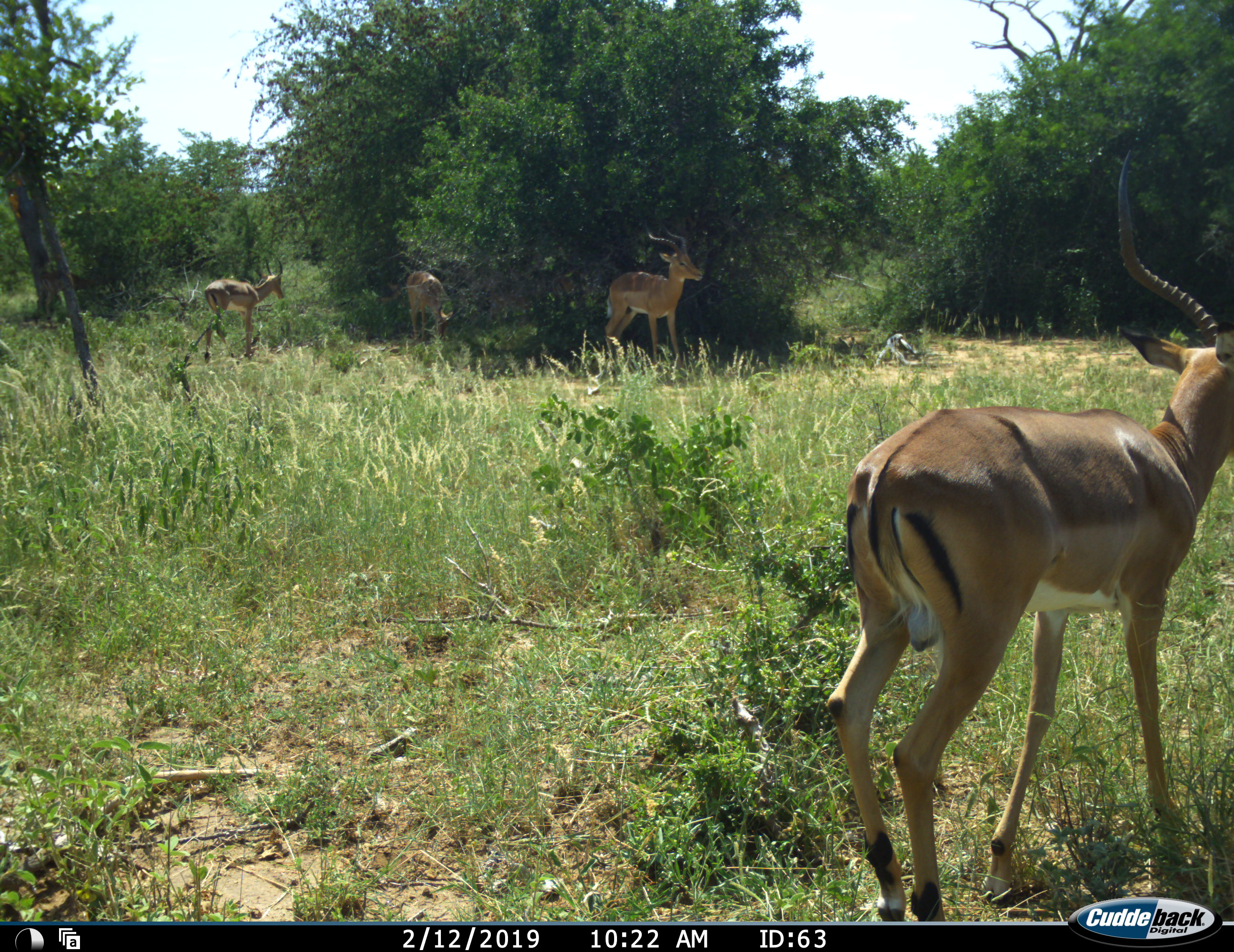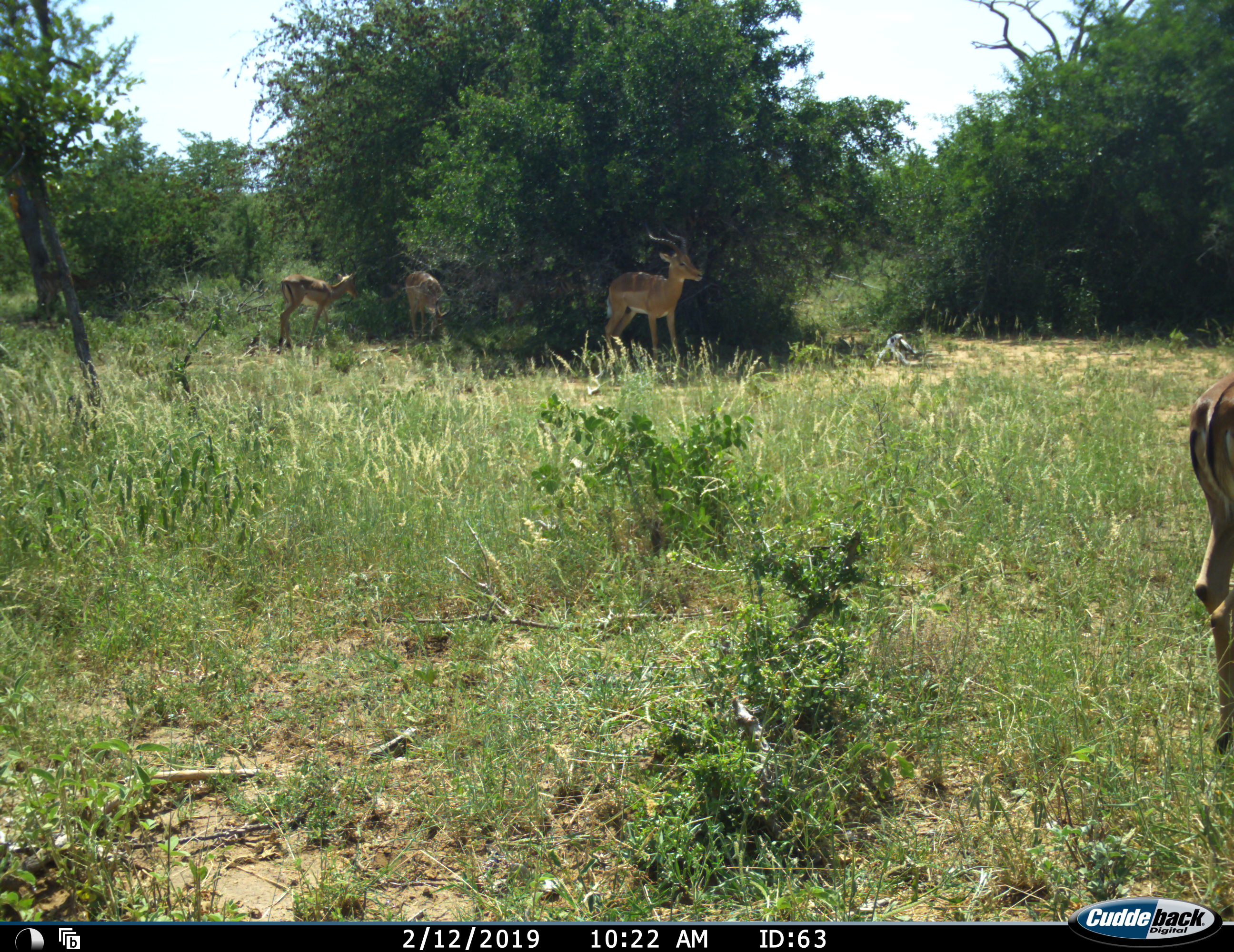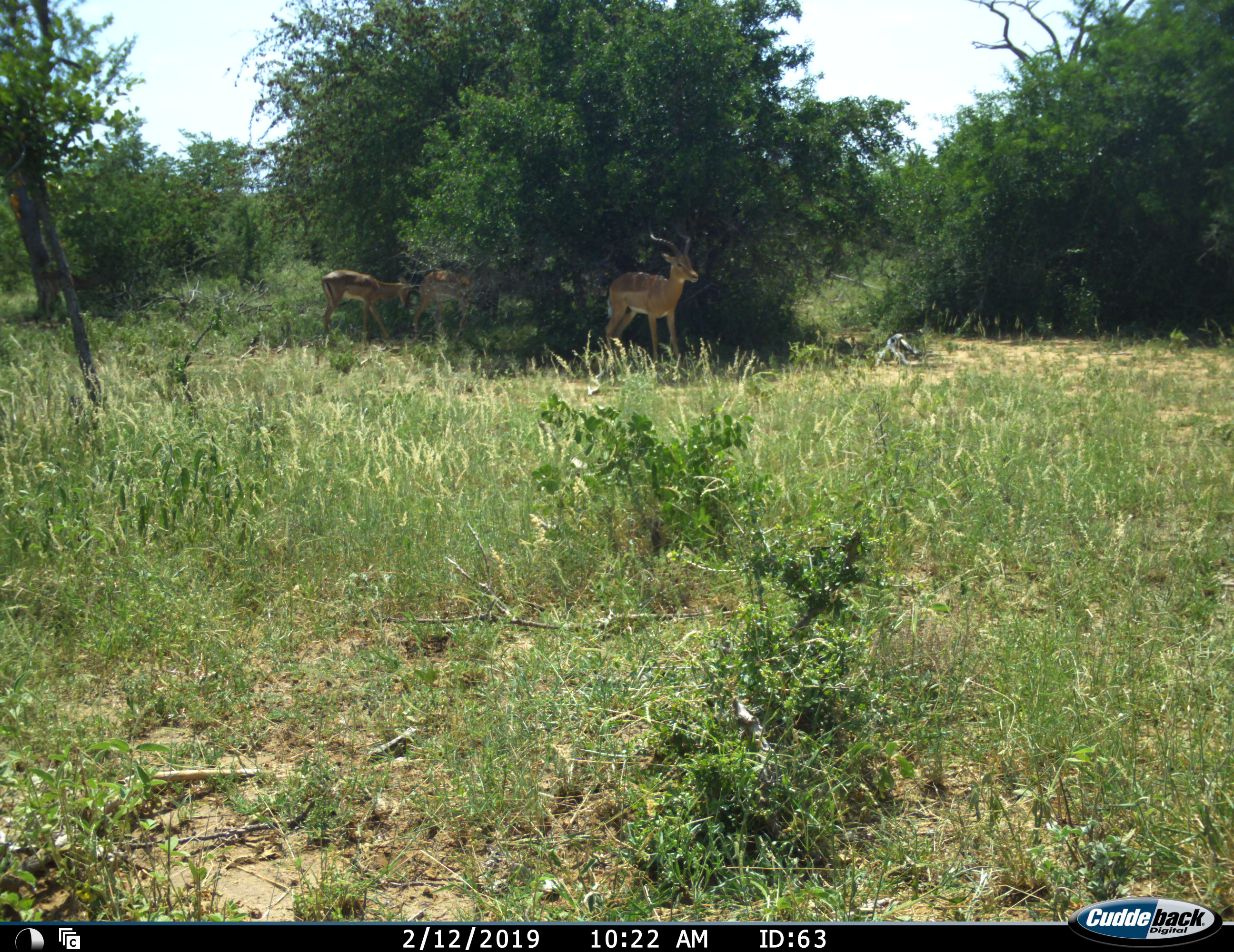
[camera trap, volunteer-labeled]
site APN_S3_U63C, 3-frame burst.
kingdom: Animalia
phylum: Chordata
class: Mammalia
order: Artiodactyla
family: Bovidae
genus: Aepyceros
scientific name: Aepyceros melampus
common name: impala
Impala (Aepyceros melampus), count 4. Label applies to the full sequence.